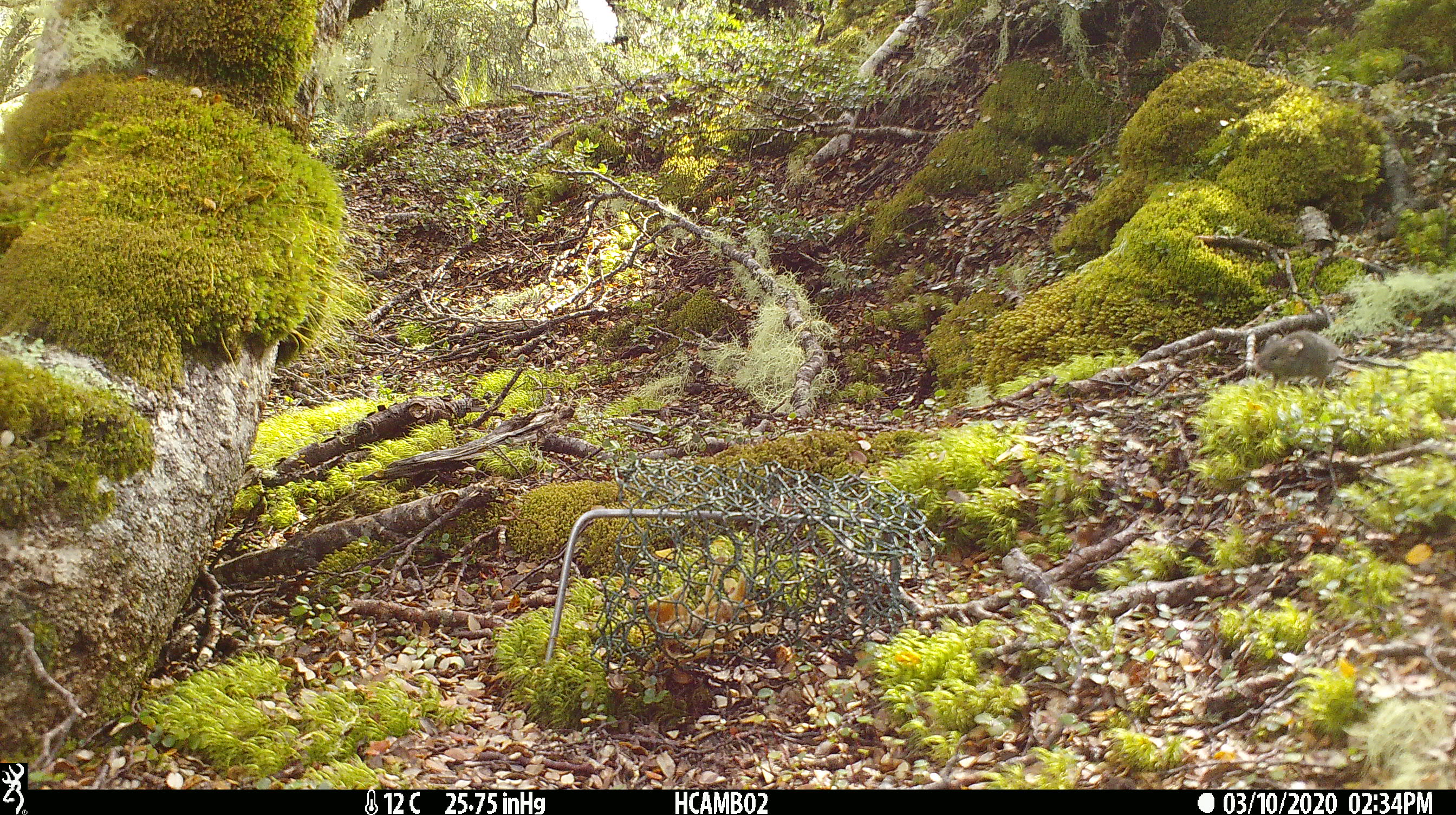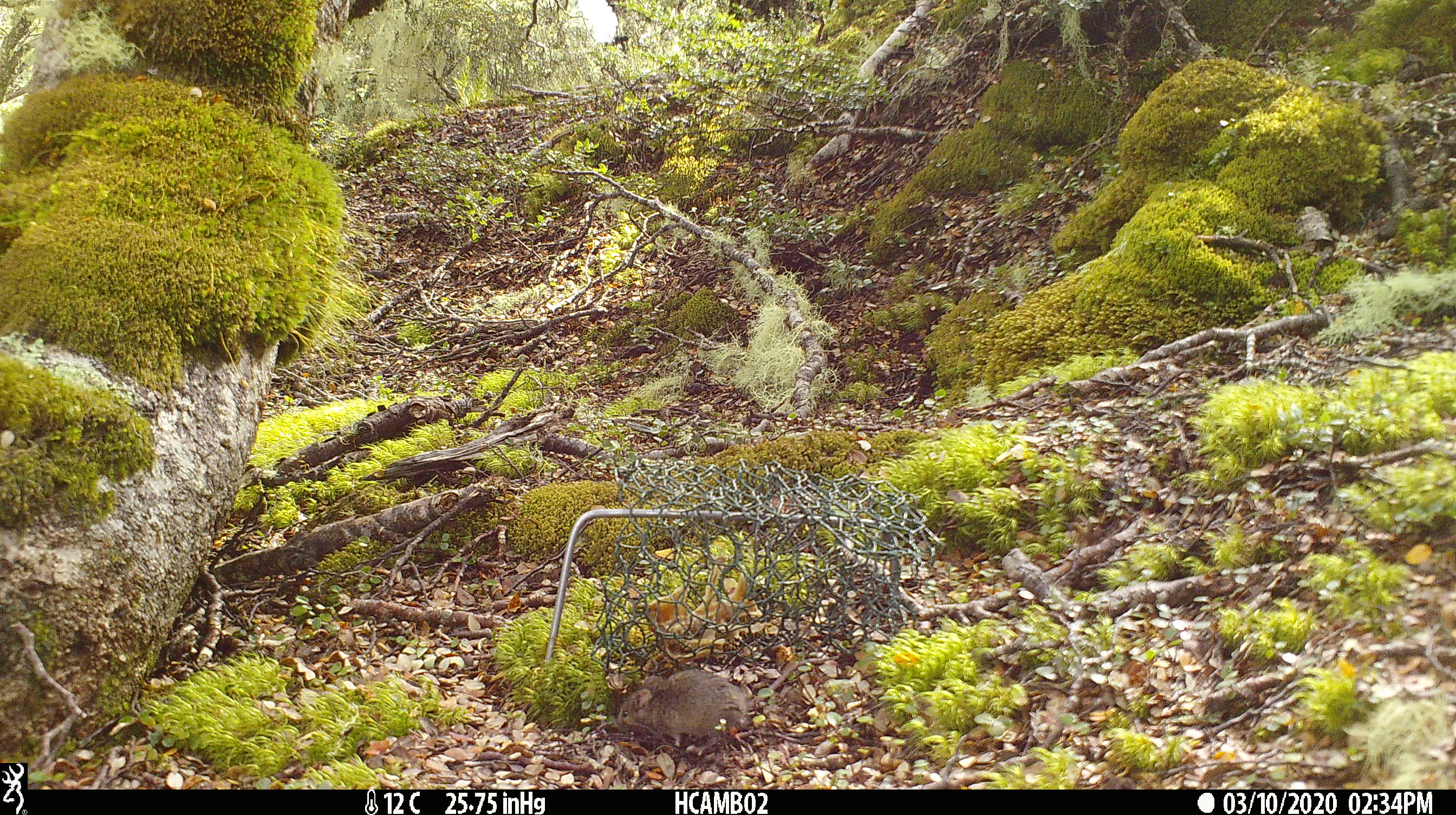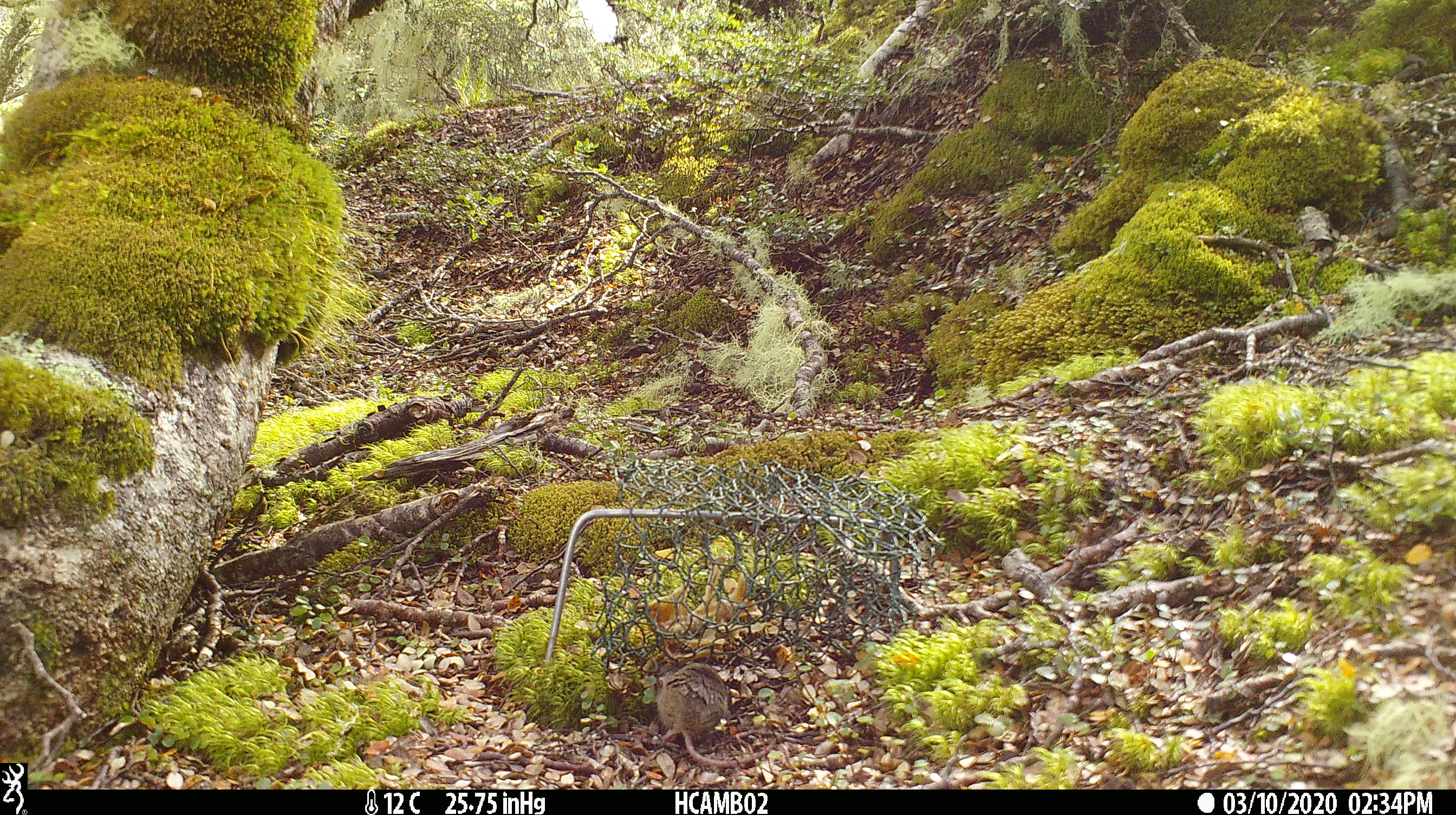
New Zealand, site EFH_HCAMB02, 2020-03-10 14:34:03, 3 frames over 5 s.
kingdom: Animalia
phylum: Chordata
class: Mammalia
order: Rodentia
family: Muridae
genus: Mus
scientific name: Mus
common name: mouse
Mouse (Mus).